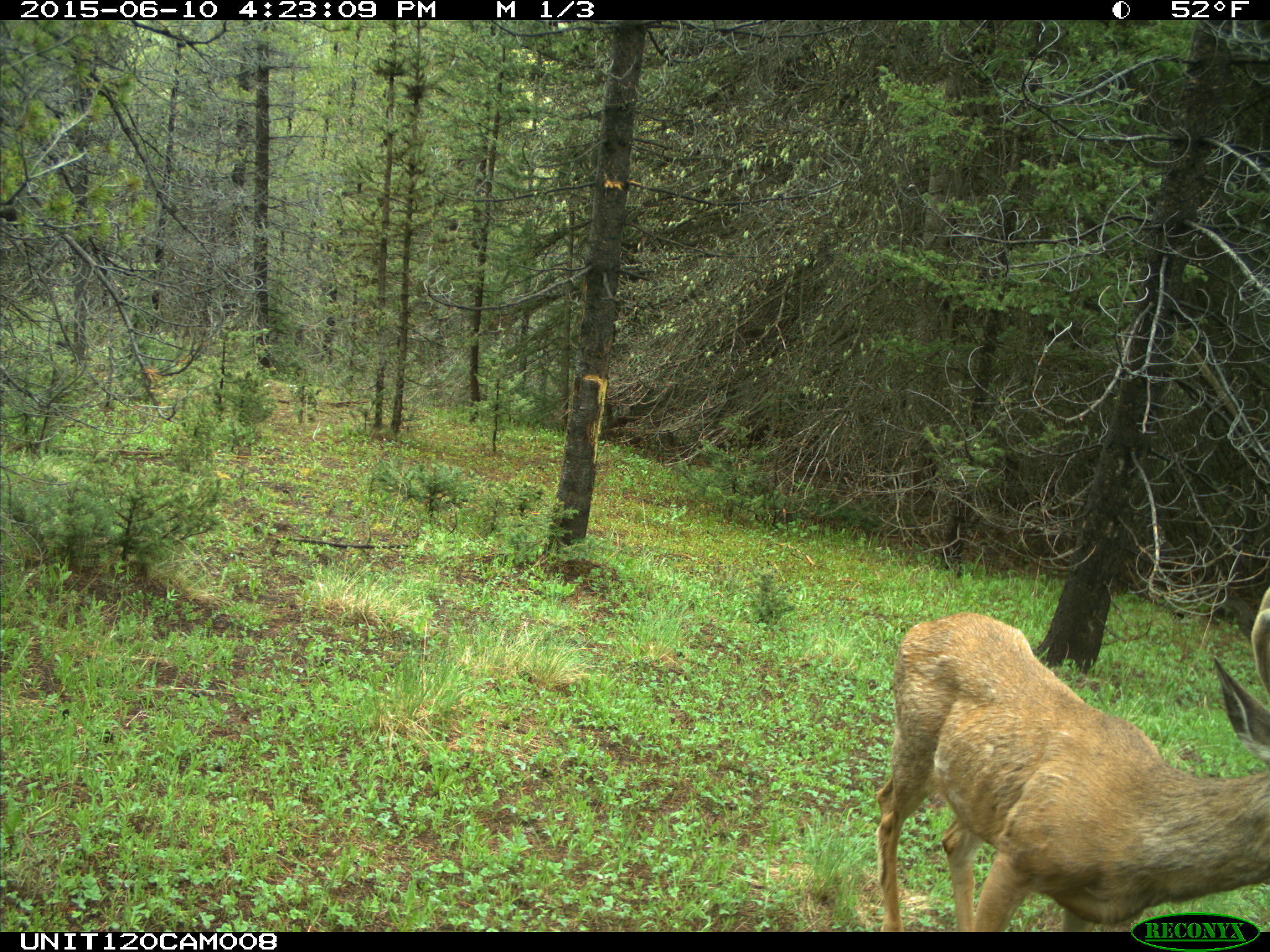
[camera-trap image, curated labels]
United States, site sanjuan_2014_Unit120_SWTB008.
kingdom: Animalia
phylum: Chordata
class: Mammalia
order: Artiodactyla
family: Cervidae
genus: Odocoileus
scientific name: Odocoileus hemionus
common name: mule deer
Odocoileus hemionus (mule deer).